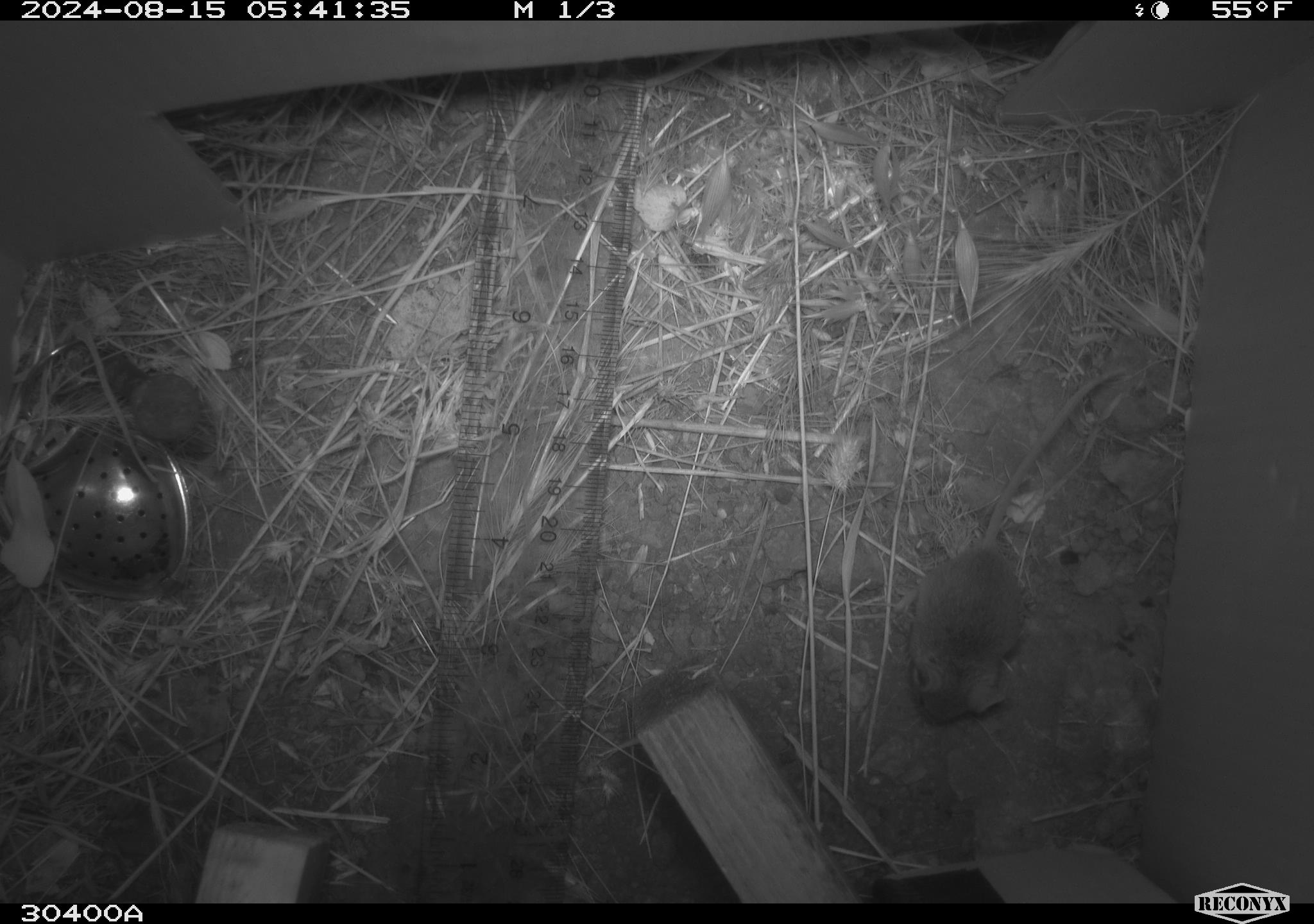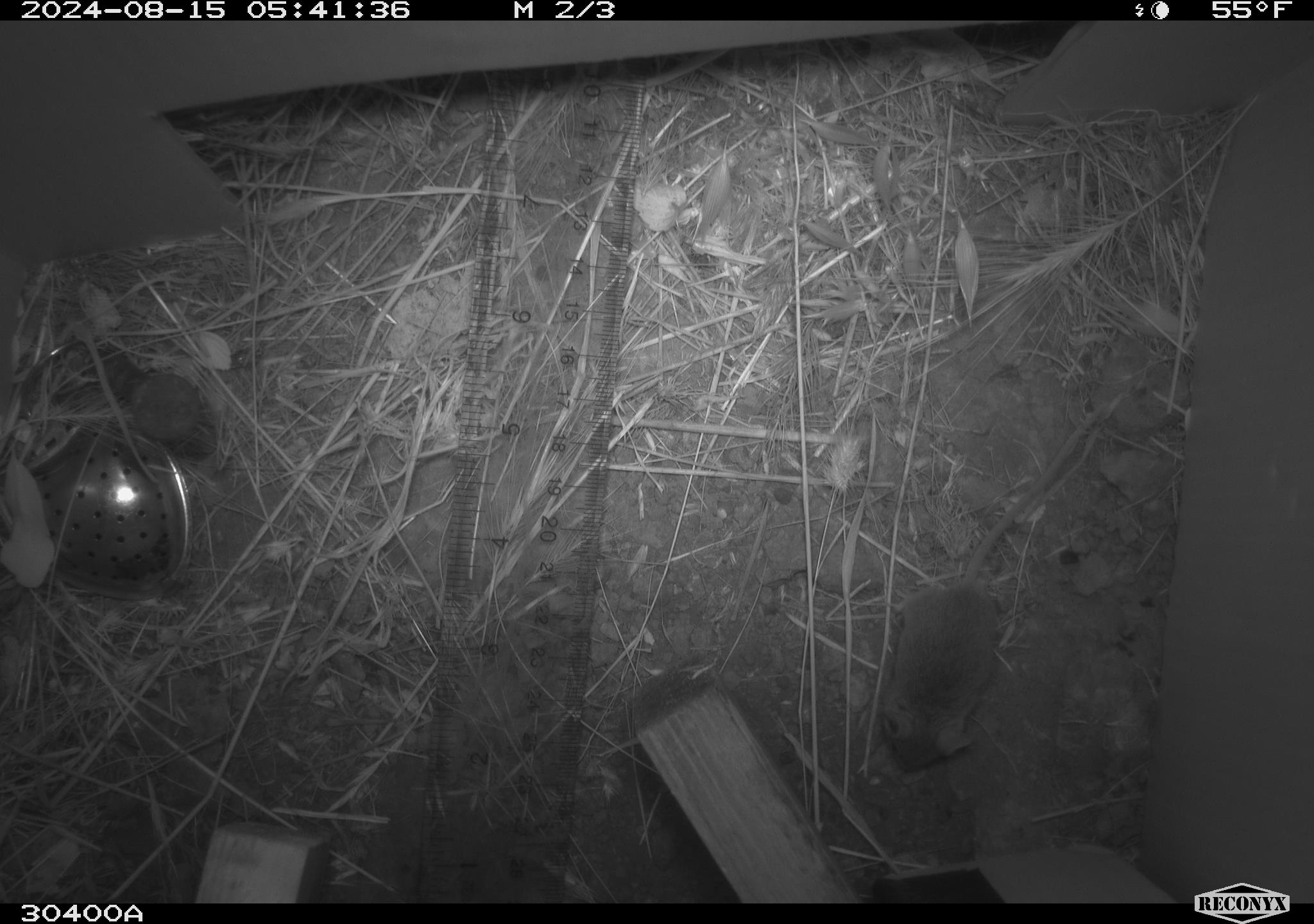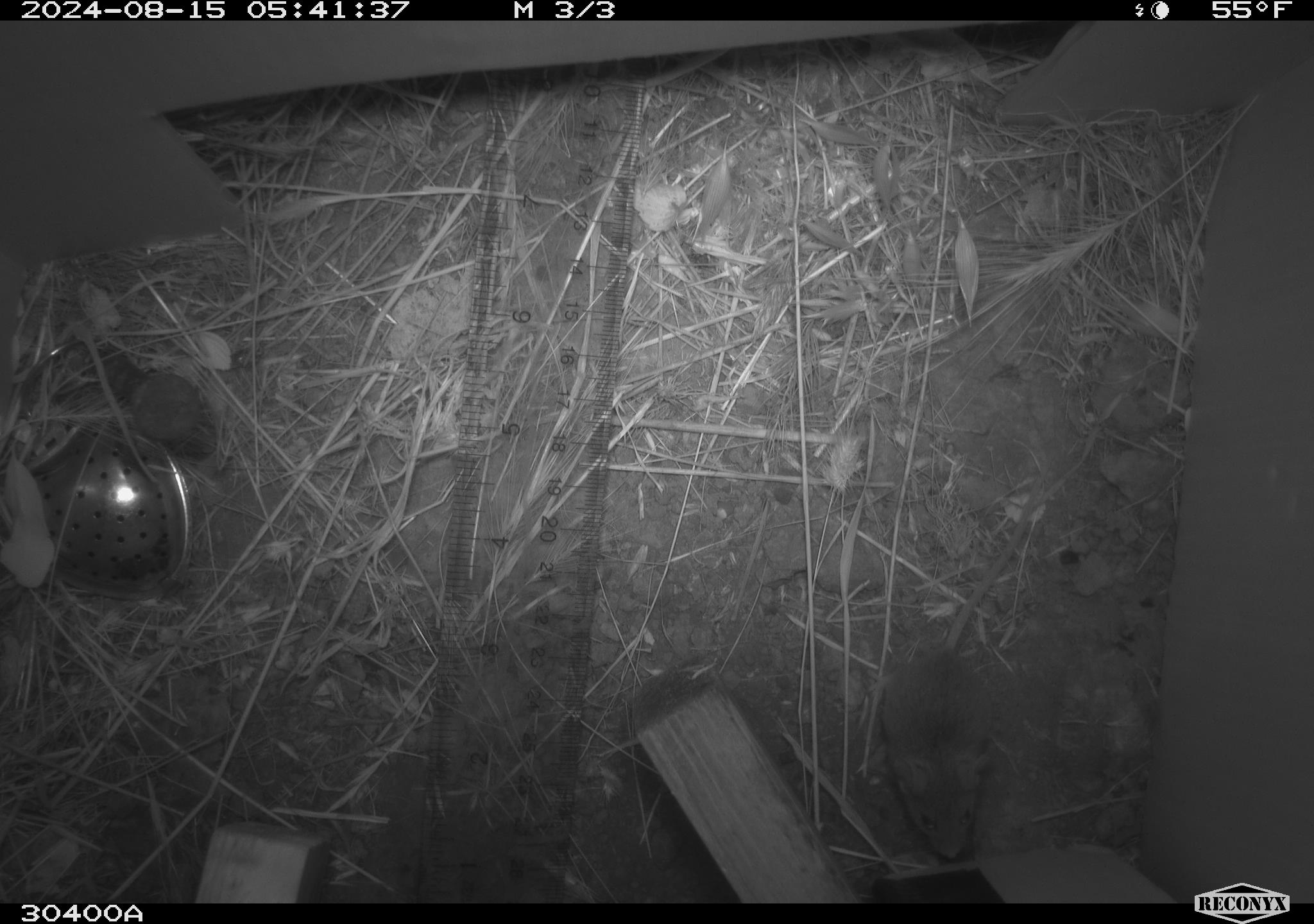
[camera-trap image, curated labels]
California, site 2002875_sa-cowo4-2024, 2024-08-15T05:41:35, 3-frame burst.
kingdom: Animalia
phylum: Chordata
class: Mammalia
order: Rodentia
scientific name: Rodentia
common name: mouse species